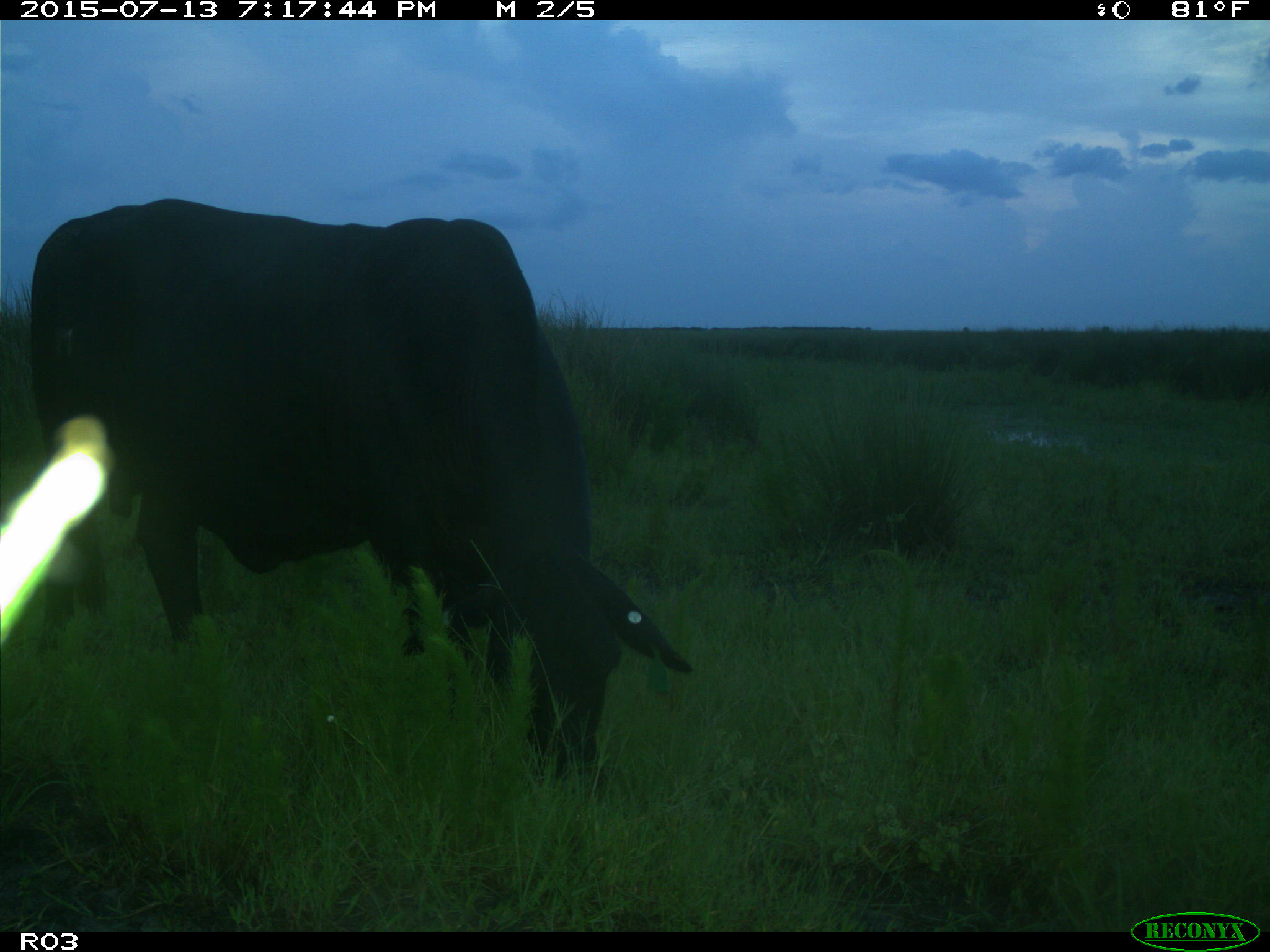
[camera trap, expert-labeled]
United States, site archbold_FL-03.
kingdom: Animalia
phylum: Chordata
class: Mammalia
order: Artiodactyla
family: Bovidae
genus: Bos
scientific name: Bos taurus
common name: domestic cow